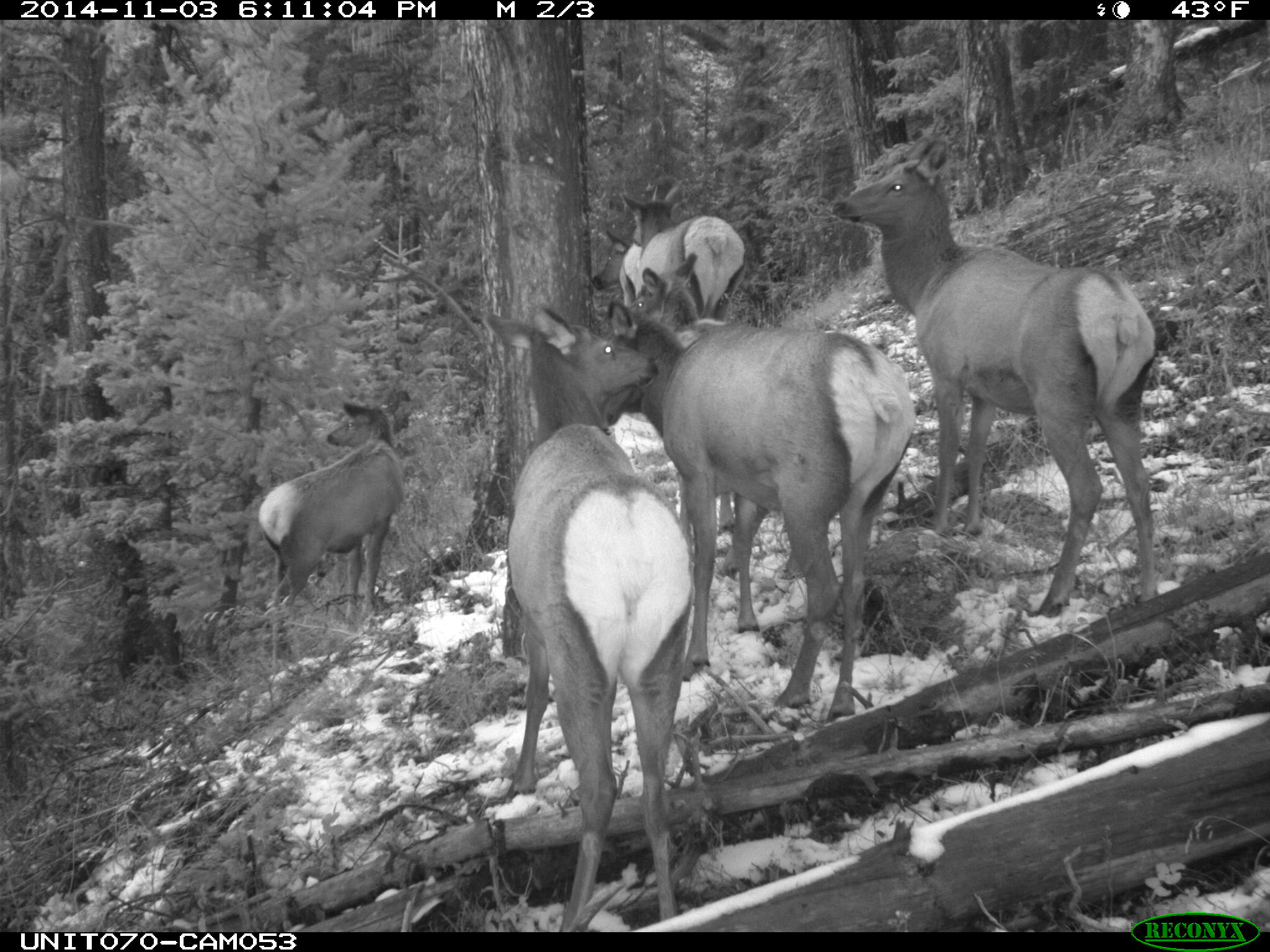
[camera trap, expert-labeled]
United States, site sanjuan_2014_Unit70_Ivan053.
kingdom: Animalia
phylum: Chordata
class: Mammalia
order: Artiodactyla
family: Cervidae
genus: Cervus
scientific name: Cervus elaphus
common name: red deer